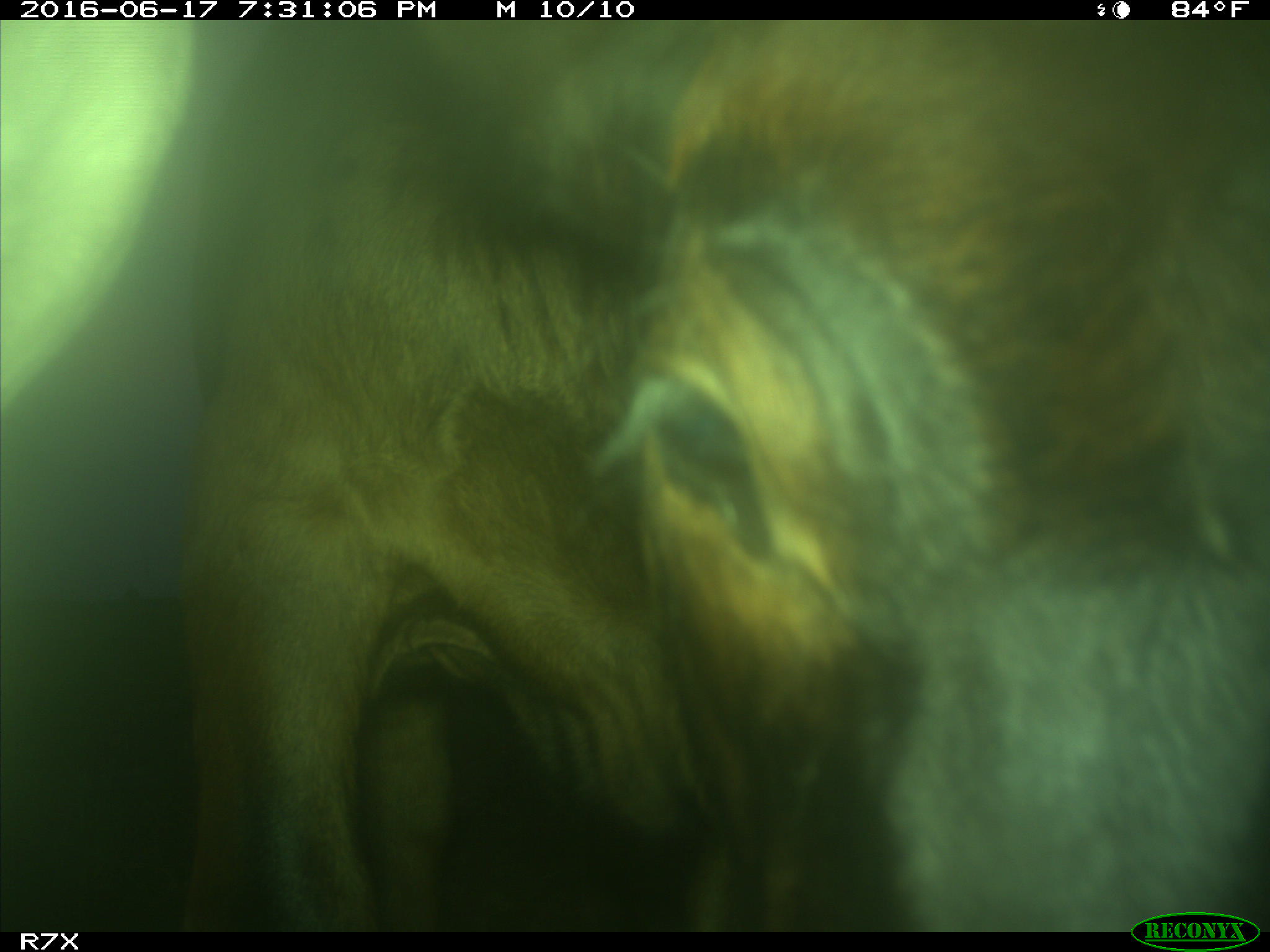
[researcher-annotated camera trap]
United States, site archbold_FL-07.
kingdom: Animalia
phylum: Chordata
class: Mammalia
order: Artiodactyla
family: Bovidae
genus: Bos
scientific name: Bos taurus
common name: domestic cow